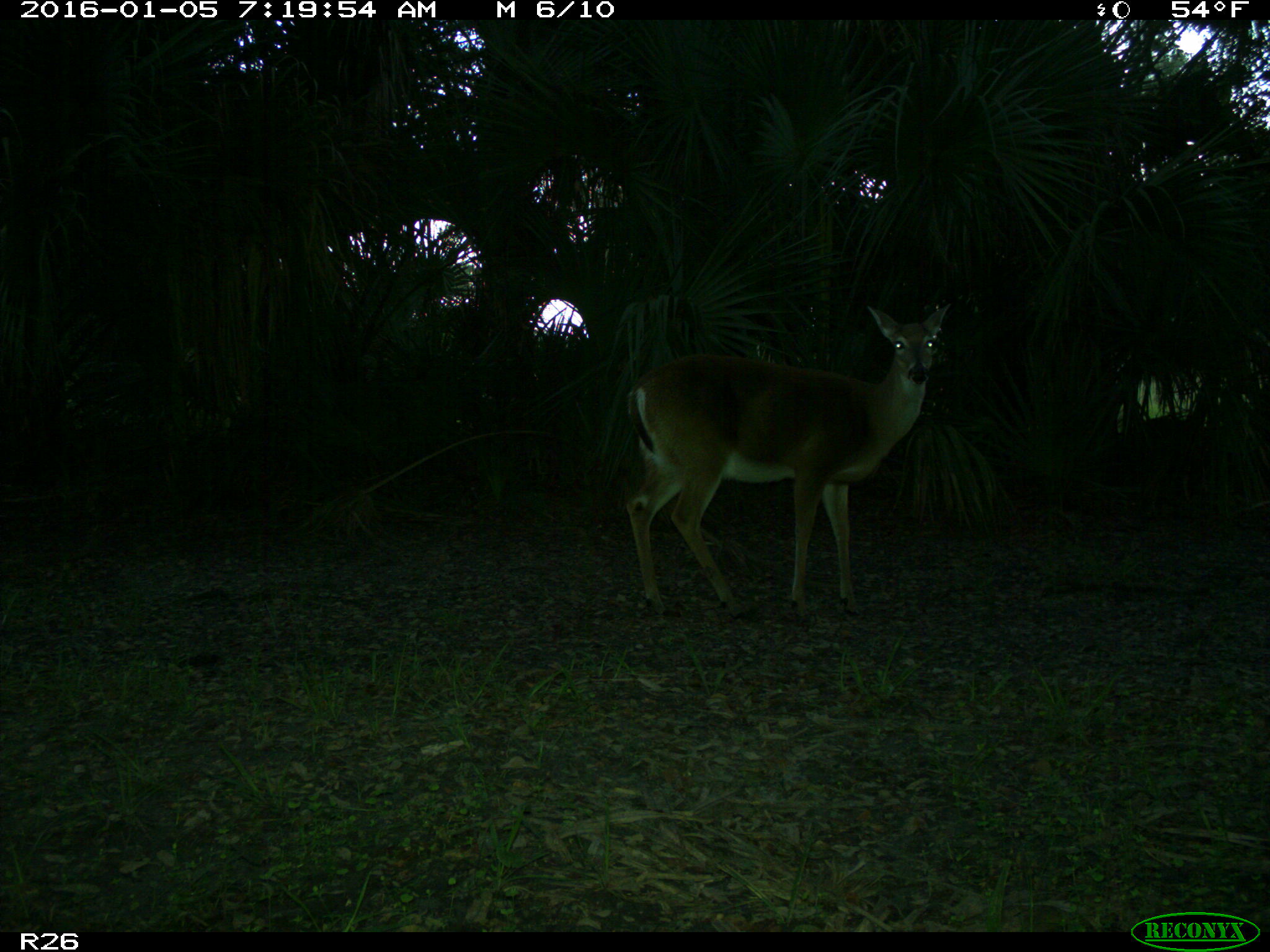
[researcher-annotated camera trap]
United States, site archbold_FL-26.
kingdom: Animalia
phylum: Chordata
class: Mammalia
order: Artiodactyla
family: Cervidae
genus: Odocoileus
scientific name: Odocoileus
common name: deer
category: unidentified deer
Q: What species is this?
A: Unidentified deer (deer) (Odocoileus).